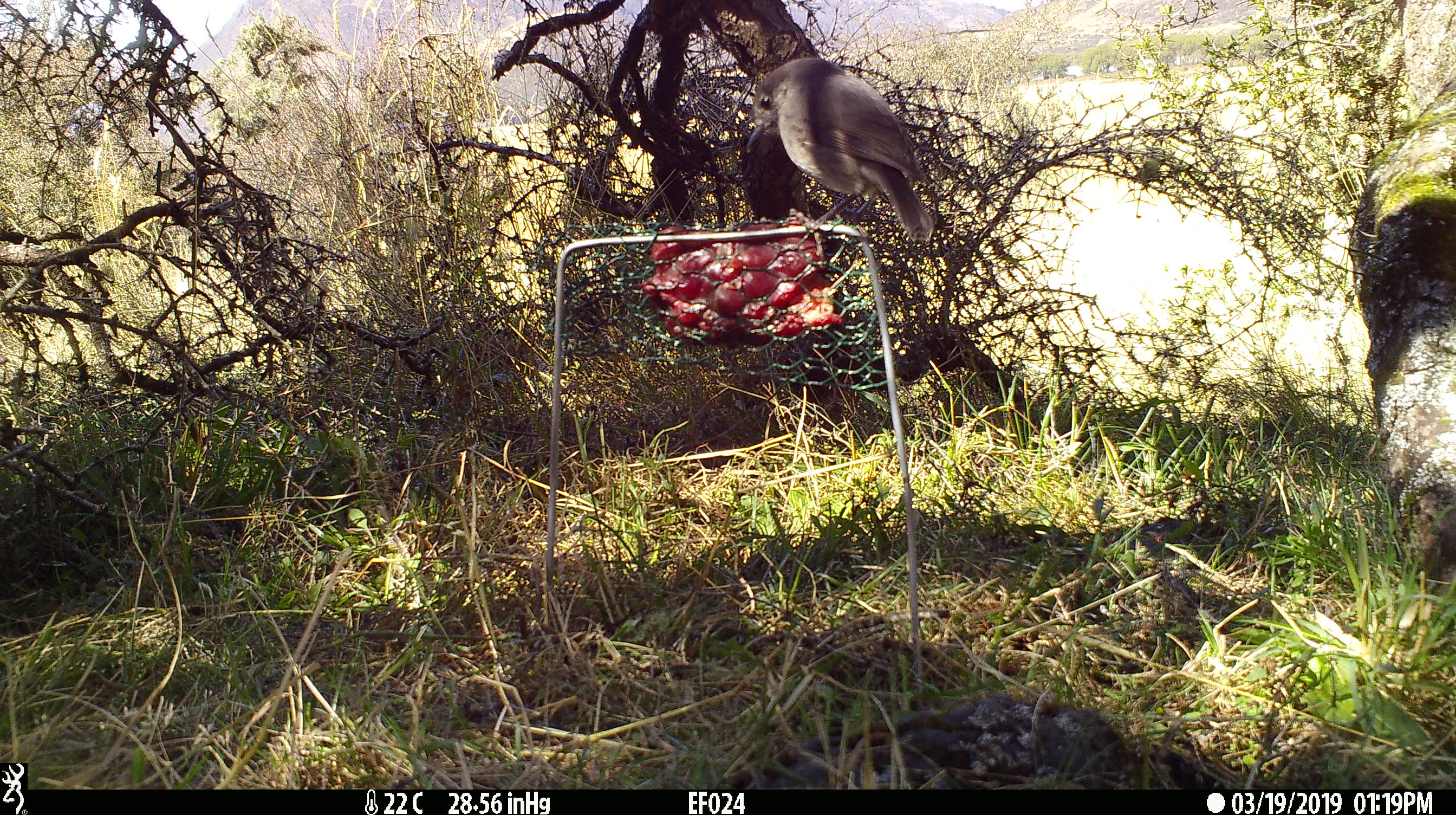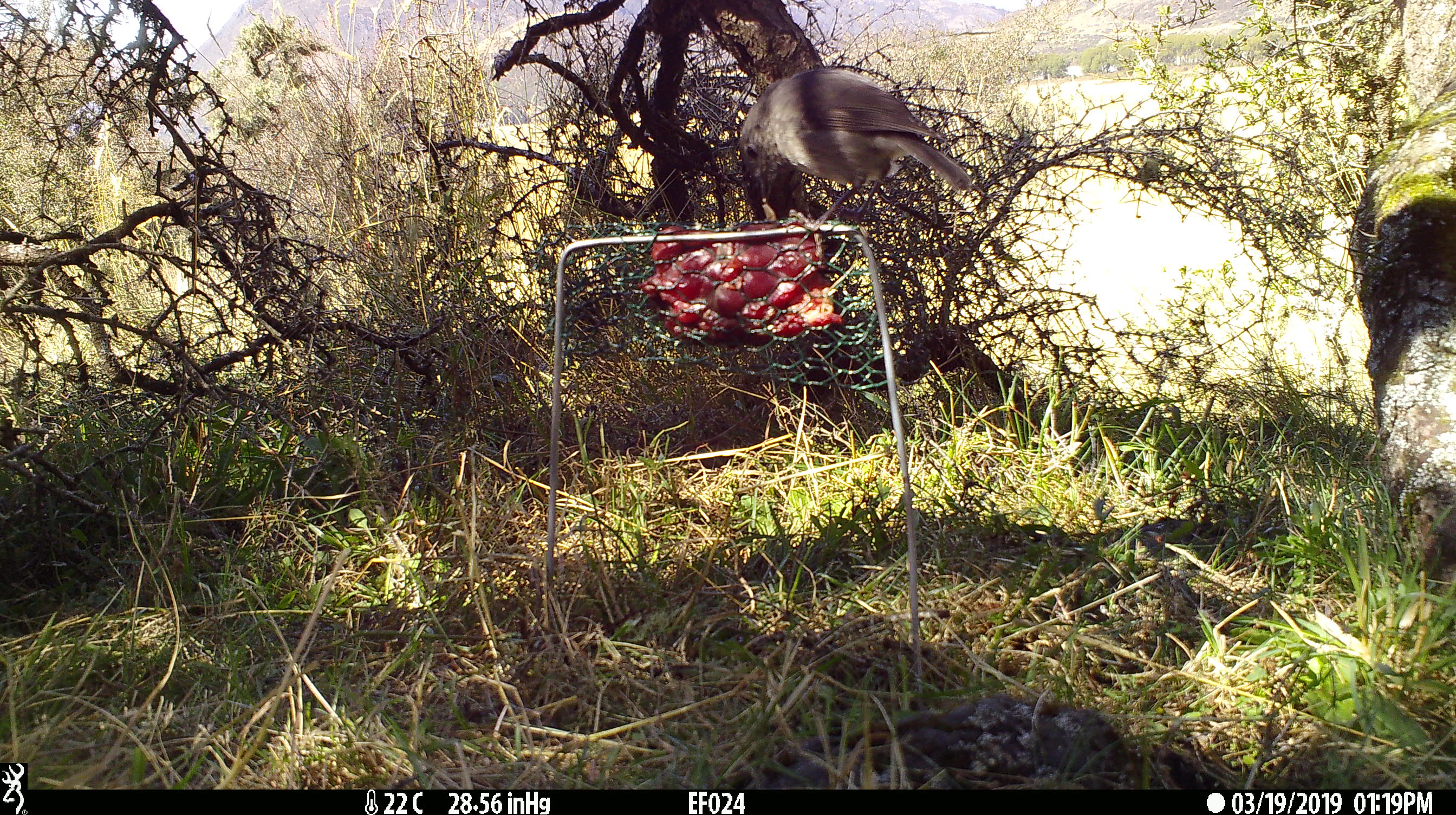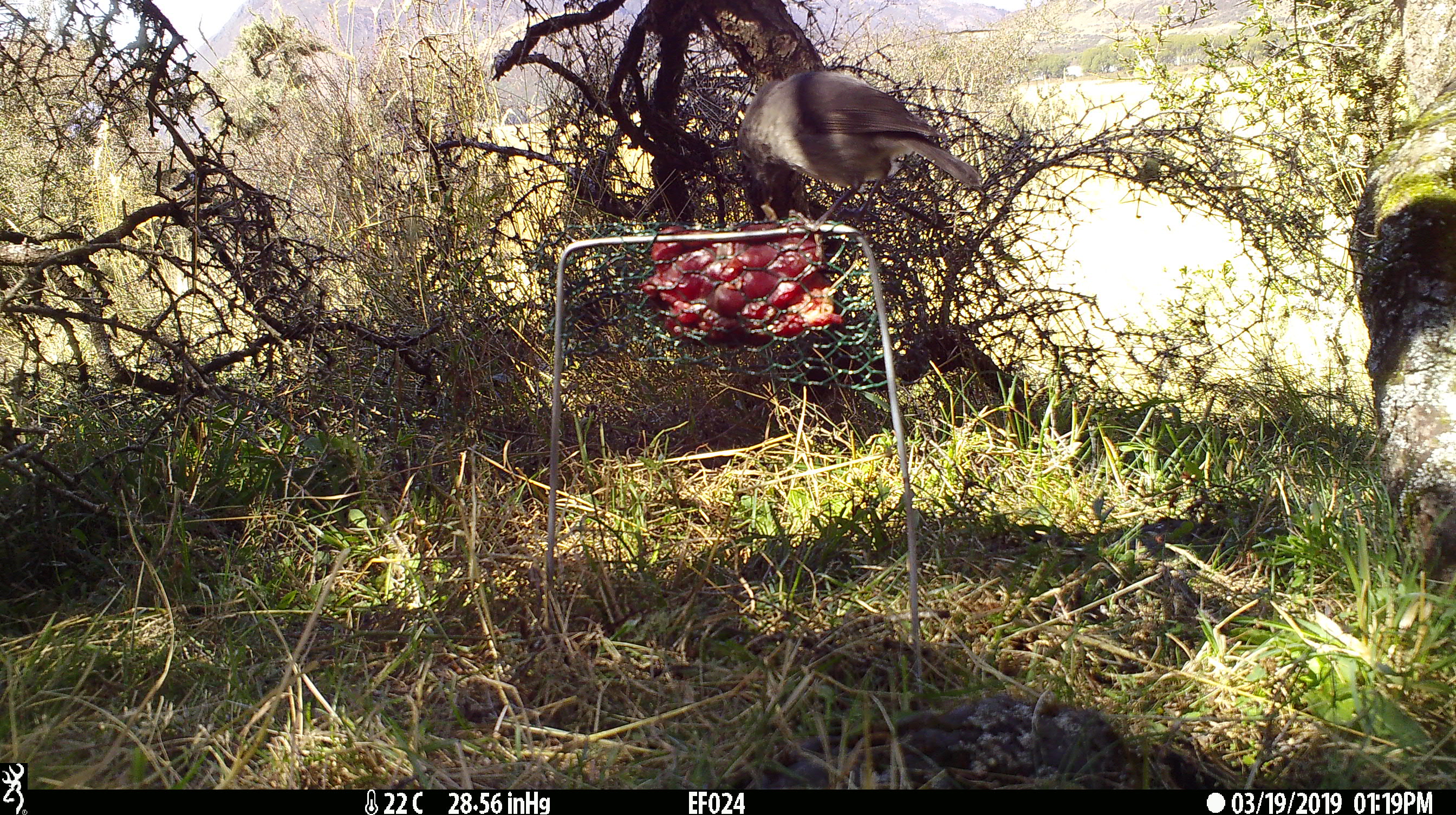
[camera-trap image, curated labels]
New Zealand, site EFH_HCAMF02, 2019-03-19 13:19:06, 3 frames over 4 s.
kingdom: Animalia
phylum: Chordata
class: Aves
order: Passeriformes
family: Petroicidae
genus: Petroica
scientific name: Petroica australis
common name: new zealand robin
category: robin